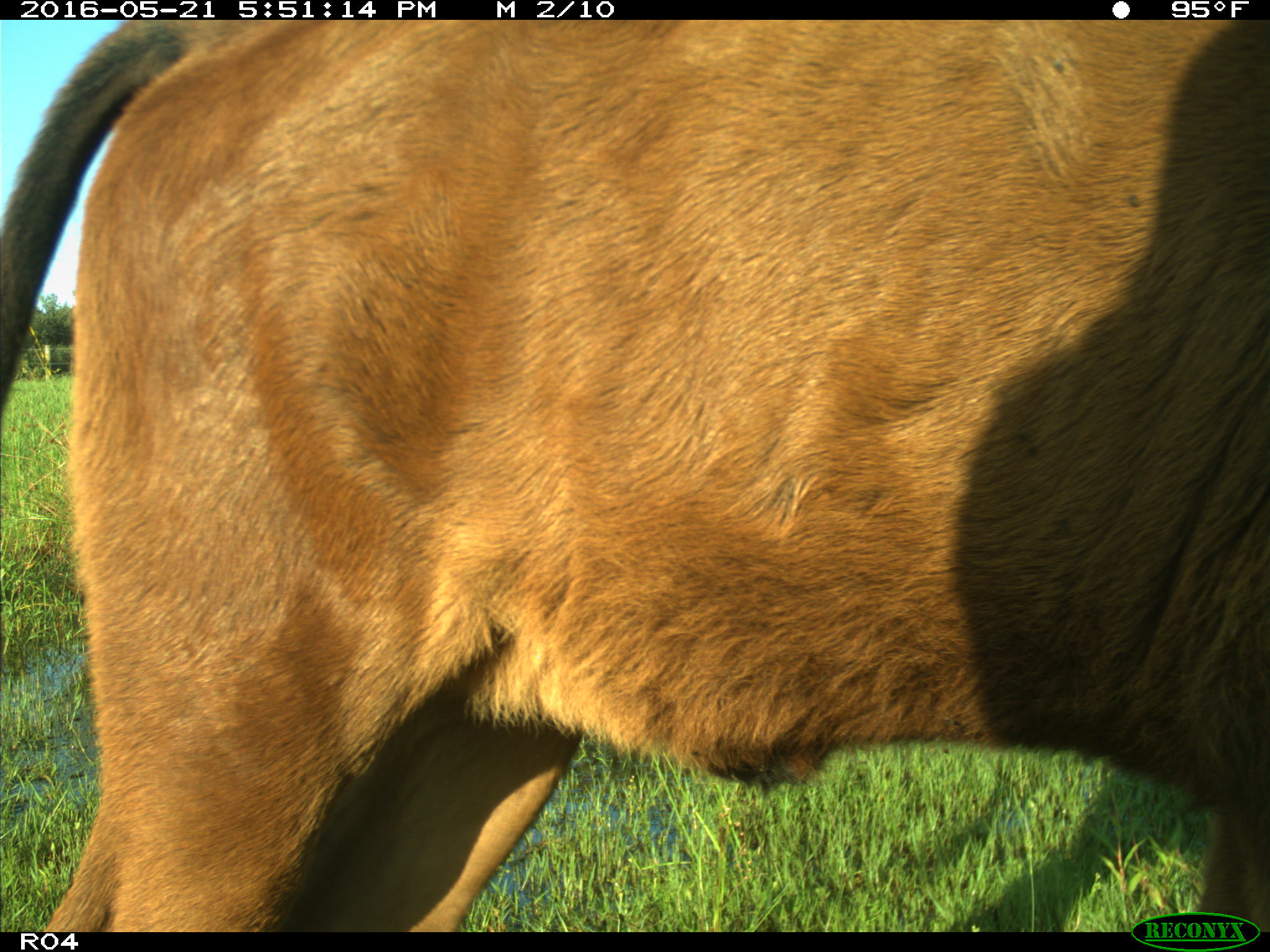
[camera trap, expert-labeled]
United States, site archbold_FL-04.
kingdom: Animalia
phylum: Chordata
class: Mammalia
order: Artiodactyla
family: Bovidae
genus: Bos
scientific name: Bos taurus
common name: domestic cow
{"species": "Bos taurus (domestic cow)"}